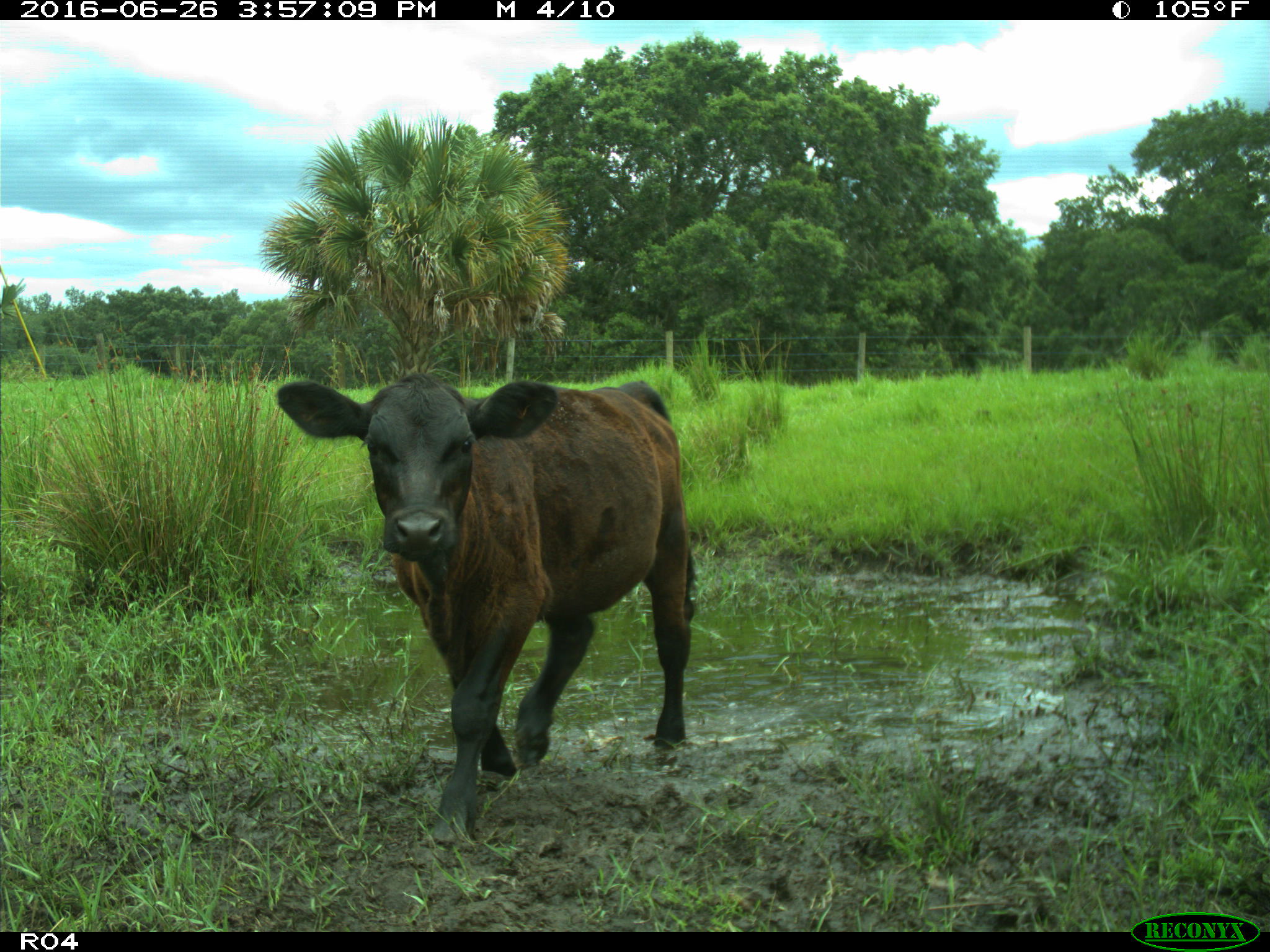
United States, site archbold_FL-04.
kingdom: Animalia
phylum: Chordata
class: Mammalia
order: Artiodactyla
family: Bovidae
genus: Bos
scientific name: Bos taurus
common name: domestic cow